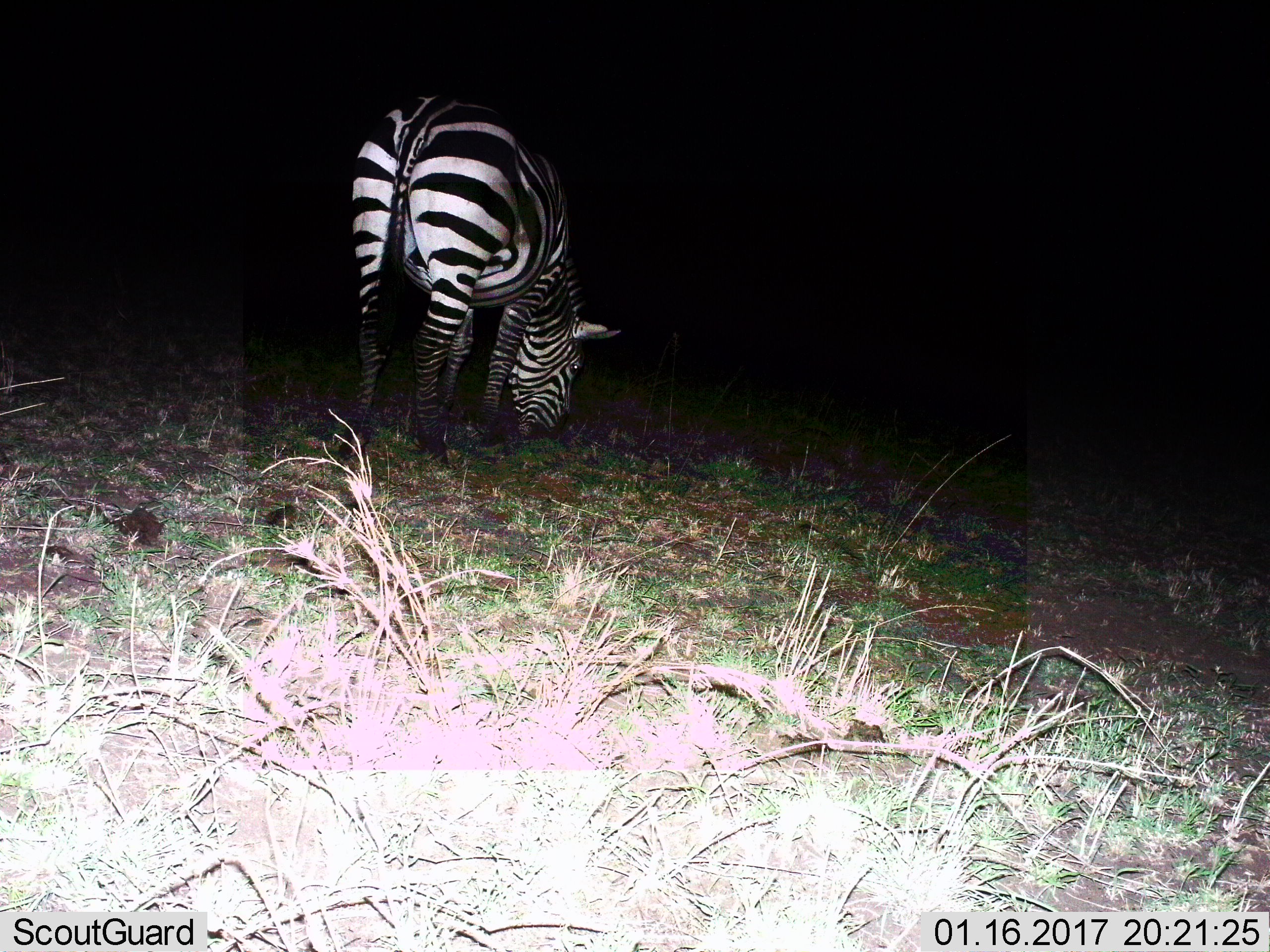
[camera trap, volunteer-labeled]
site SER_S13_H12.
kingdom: Animalia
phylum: Chordata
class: Mammalia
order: Perissodactyla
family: Equidae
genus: Equus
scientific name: Equus quagga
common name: plains zebra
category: zebraplains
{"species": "zebraplains (plains zebra) (Equus quagga)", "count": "1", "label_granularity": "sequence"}